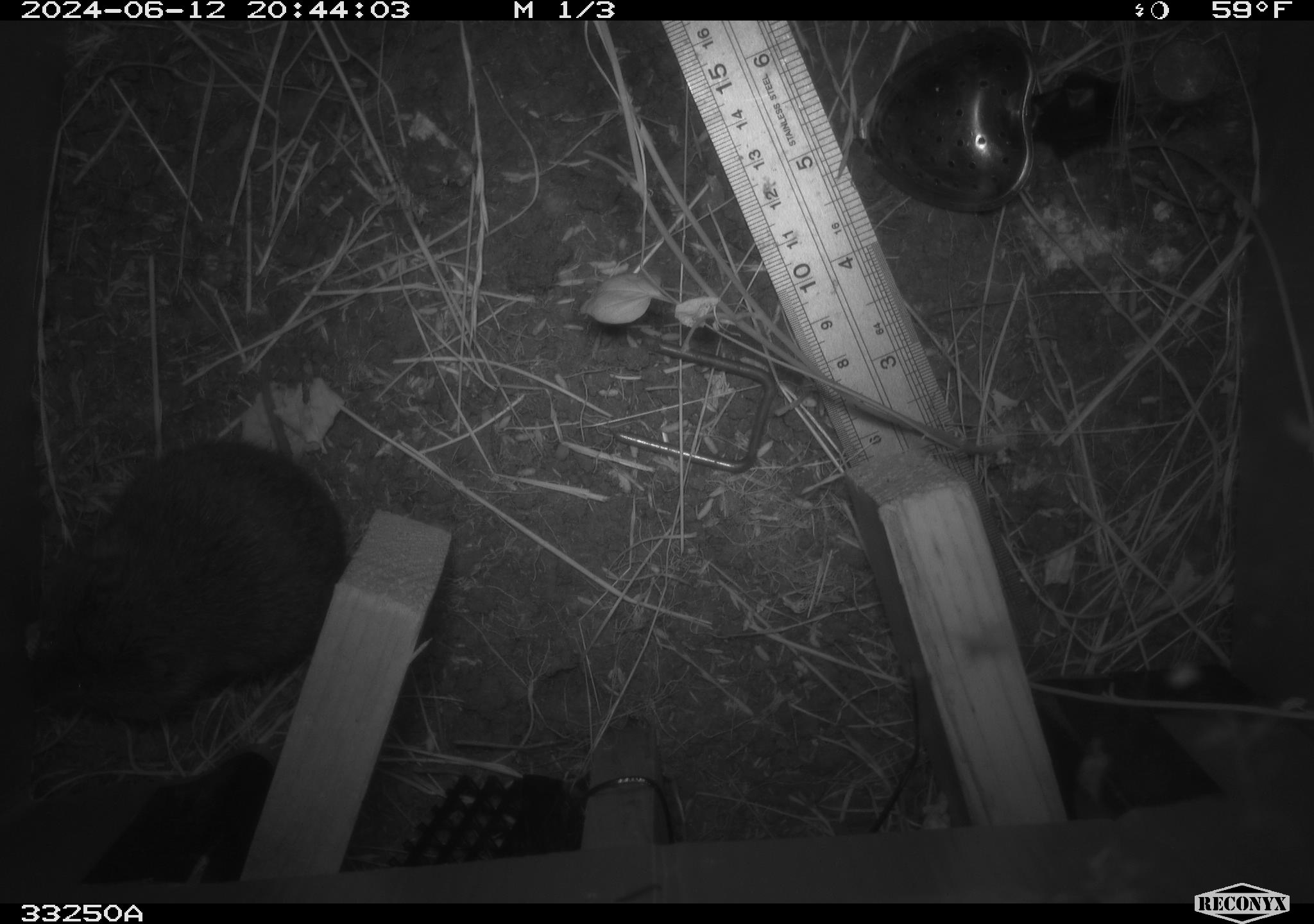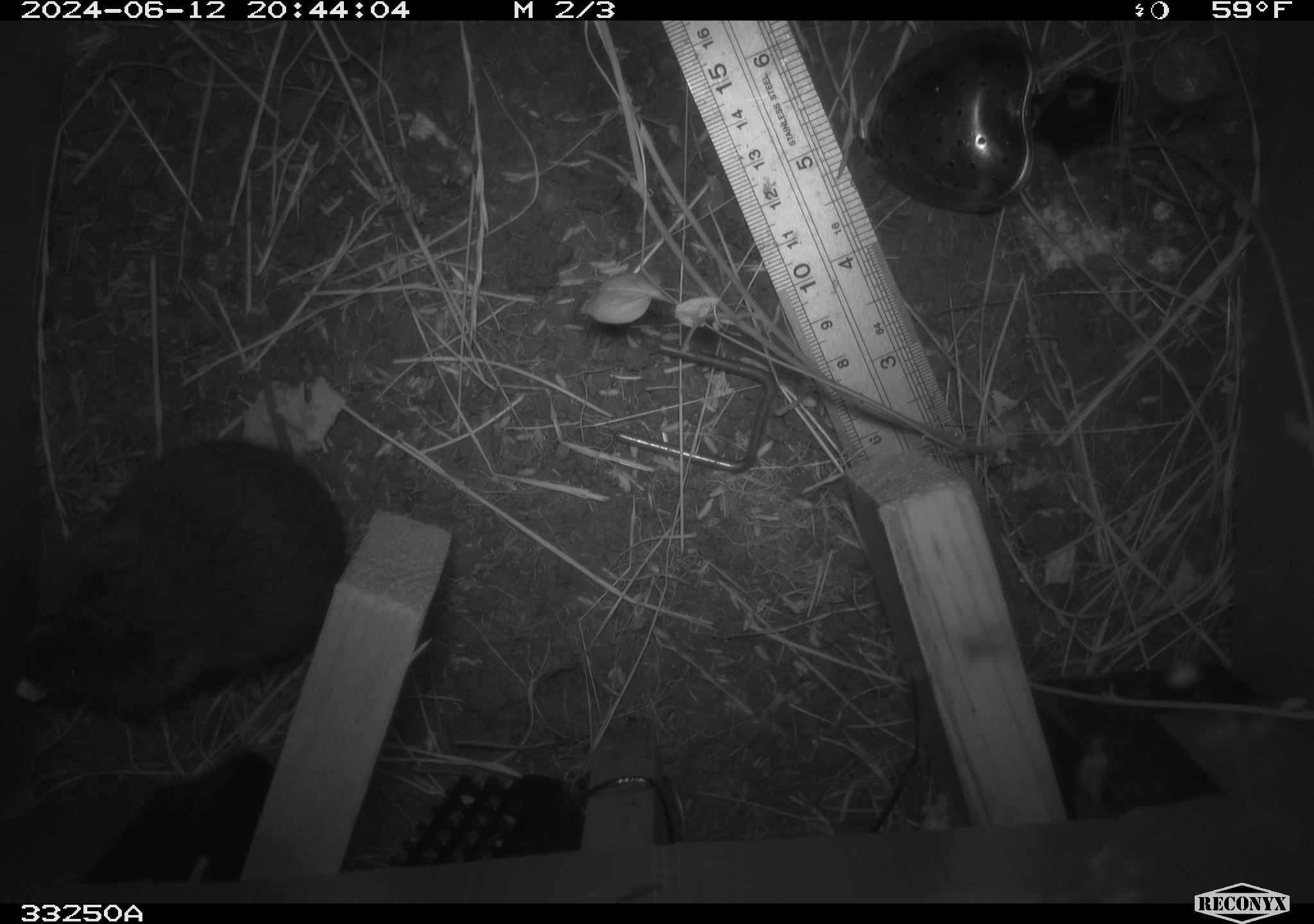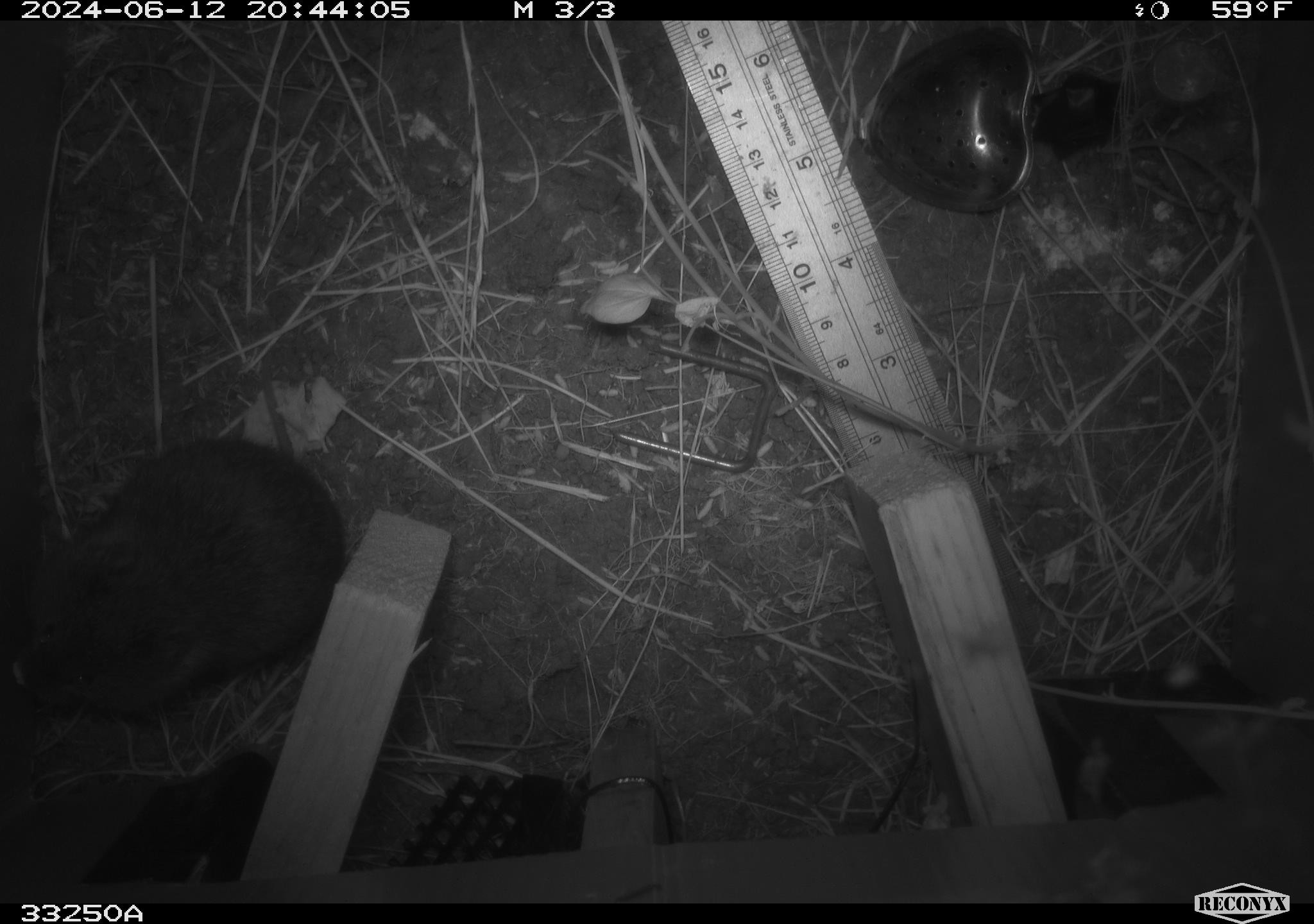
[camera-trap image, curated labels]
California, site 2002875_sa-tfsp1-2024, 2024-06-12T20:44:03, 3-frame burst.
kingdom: Animalia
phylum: Chordata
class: Mammalia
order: Rodentia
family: Cricetidae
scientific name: Arvicolinae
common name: voles, lemmings, and muskrats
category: arvicolinae subfamily